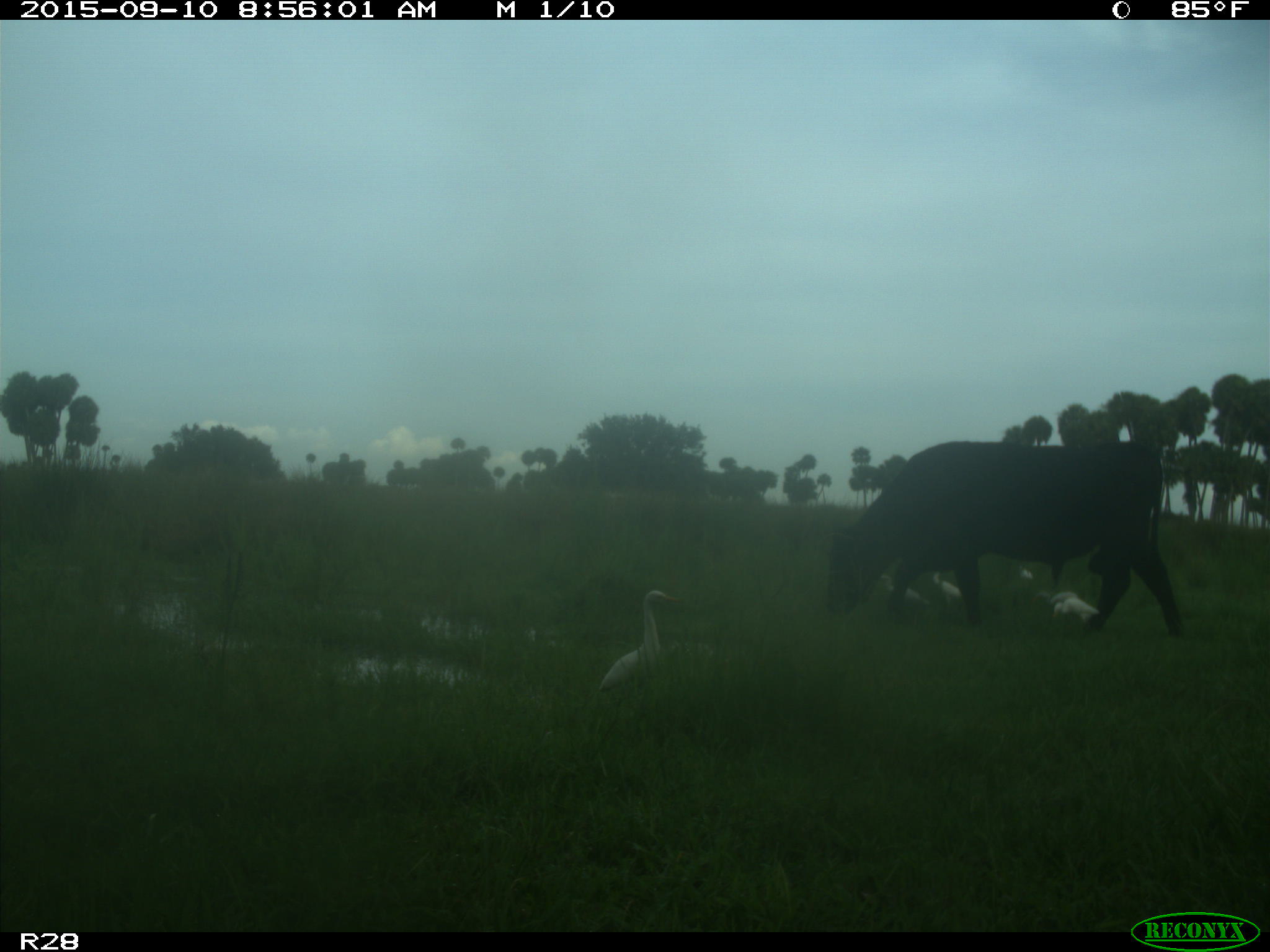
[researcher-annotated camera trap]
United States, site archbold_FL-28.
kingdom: Animalia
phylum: Chordata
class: Mammalia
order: Artiodactyla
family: Bovidae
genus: Bos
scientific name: Bos taurus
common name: domestic cow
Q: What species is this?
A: Bos taurus (domestic cow).